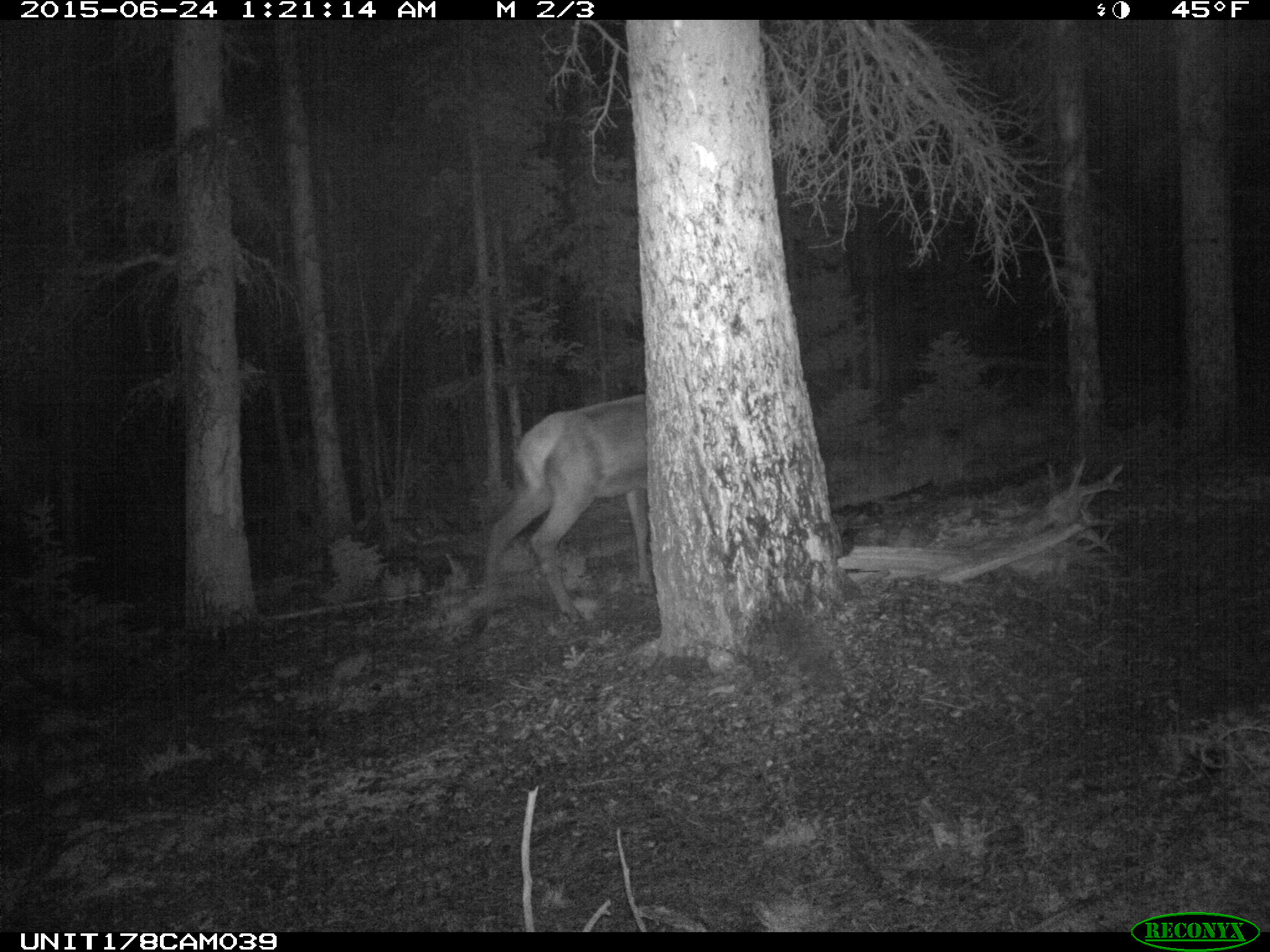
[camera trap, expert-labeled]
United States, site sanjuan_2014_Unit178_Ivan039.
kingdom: Animalia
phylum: Chordata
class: Mammalia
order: Artiodactyla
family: Cervidae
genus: Cervus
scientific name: Cervus elaphus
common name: red deer